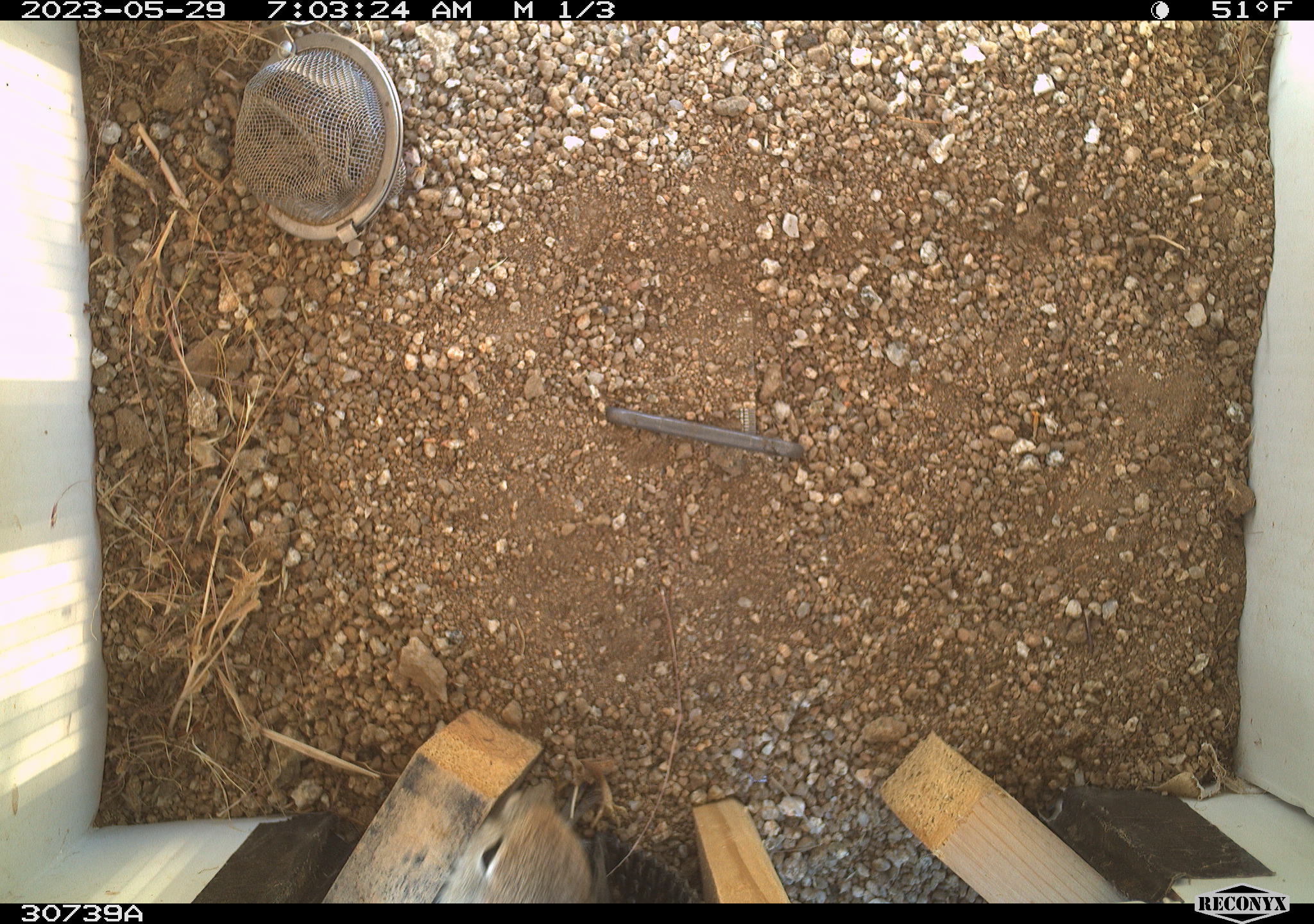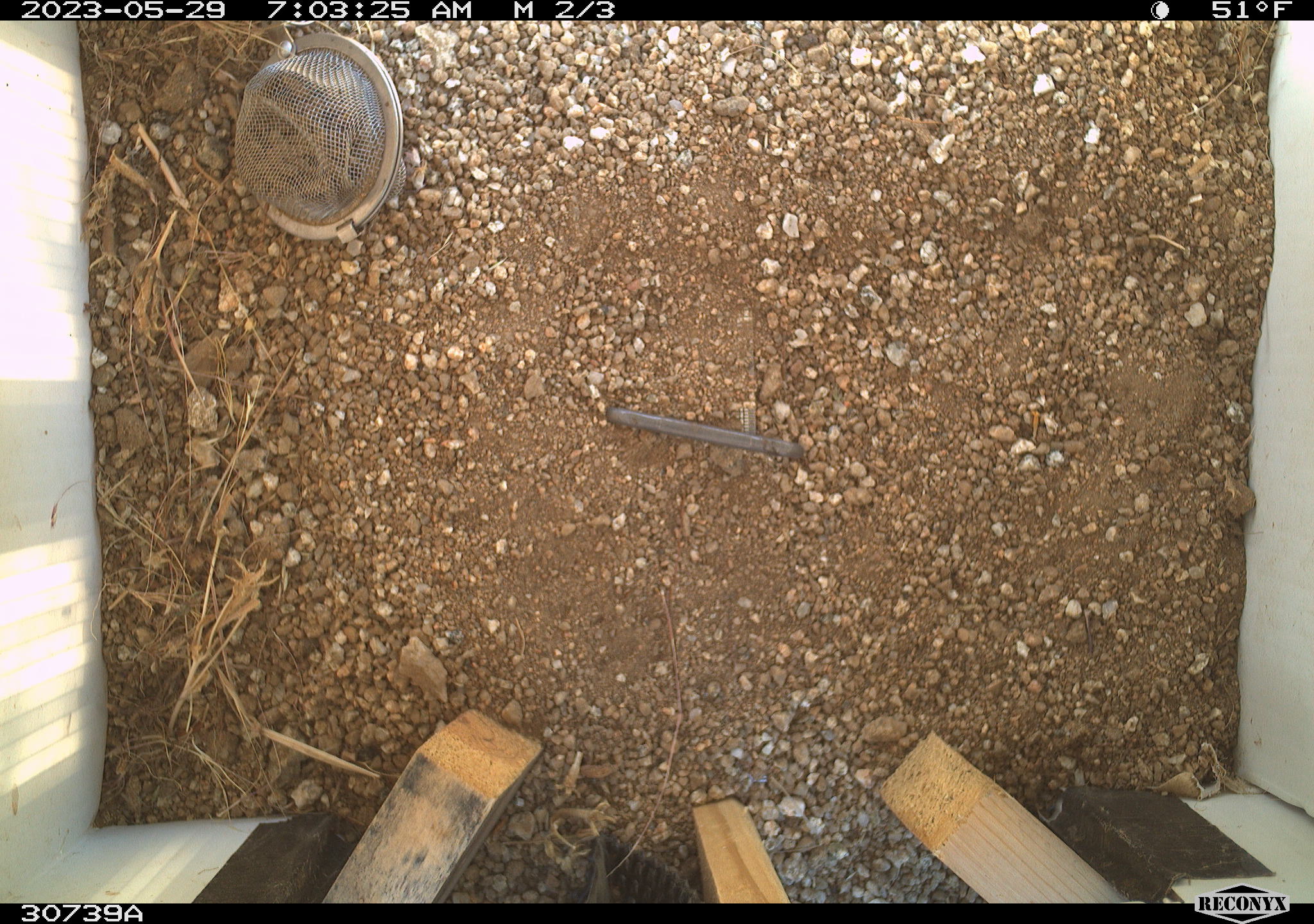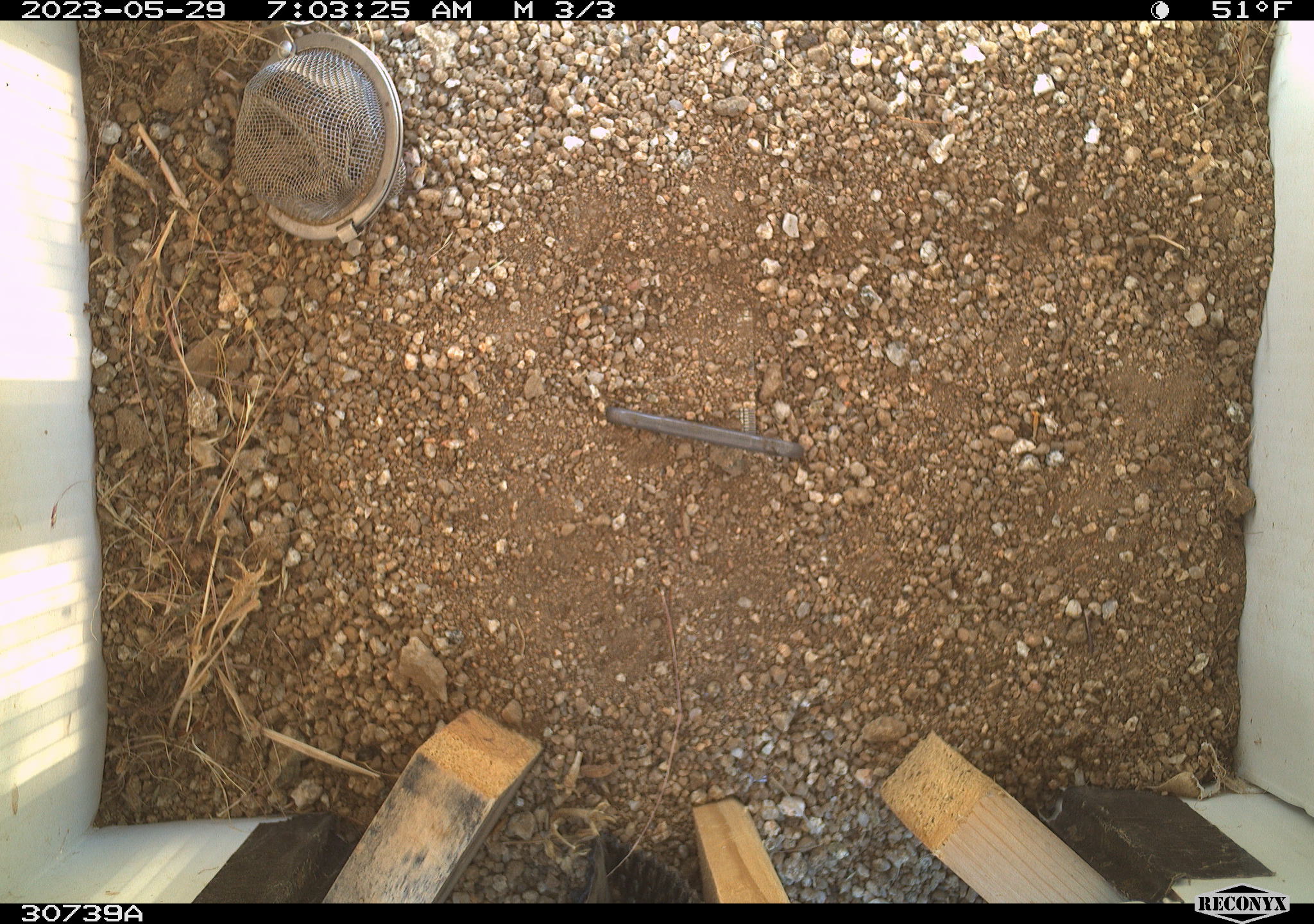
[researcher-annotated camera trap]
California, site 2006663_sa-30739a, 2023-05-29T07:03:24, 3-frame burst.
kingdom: Animalia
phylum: Chordata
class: Mammalia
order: Rodentia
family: Sciuridae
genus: Ammospermophilus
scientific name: Ammospermophilus leucurus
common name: white-tailed antelope squirrel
White-tailed antelope squirrel (Ammospermophilus leucurus).